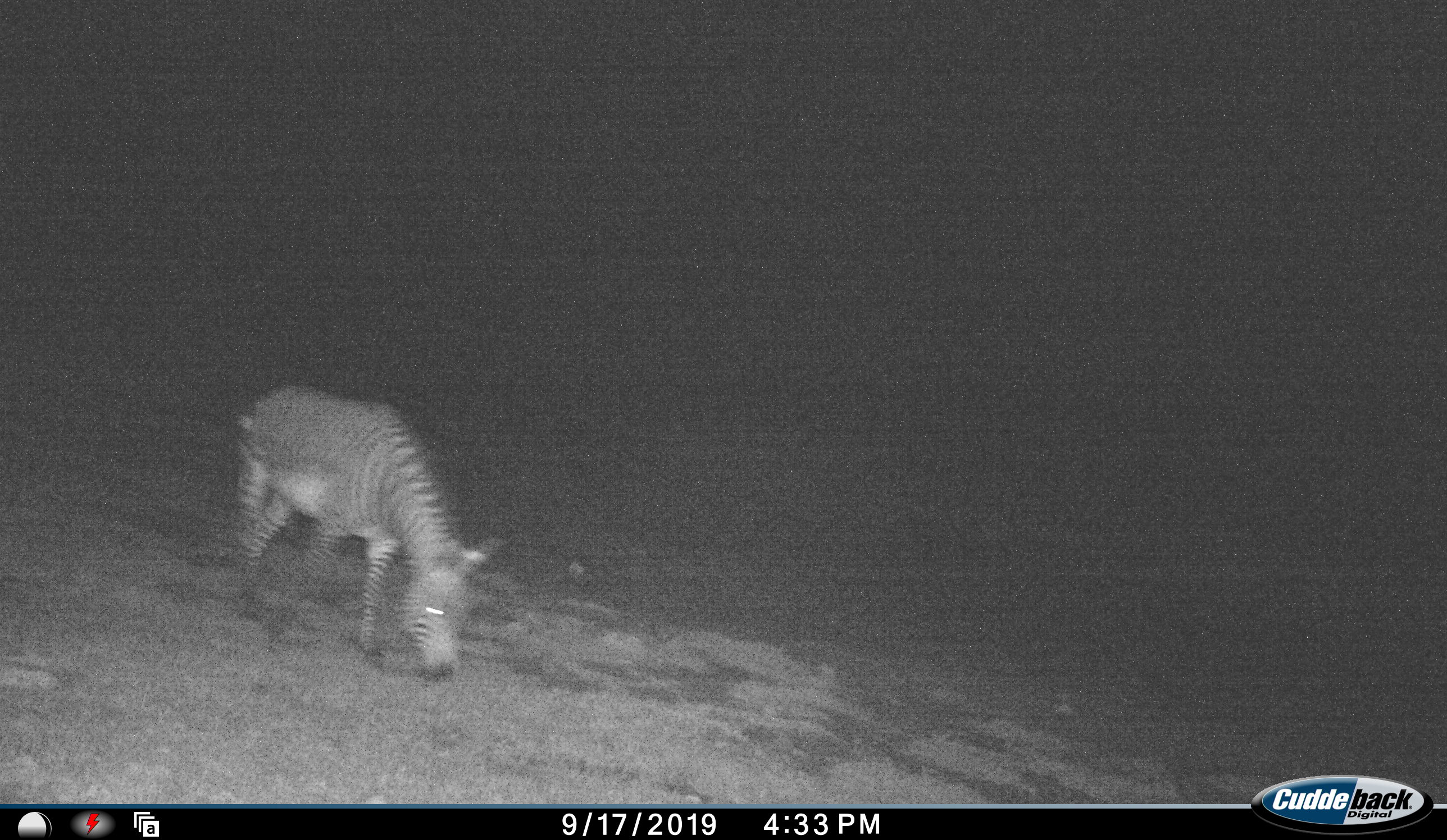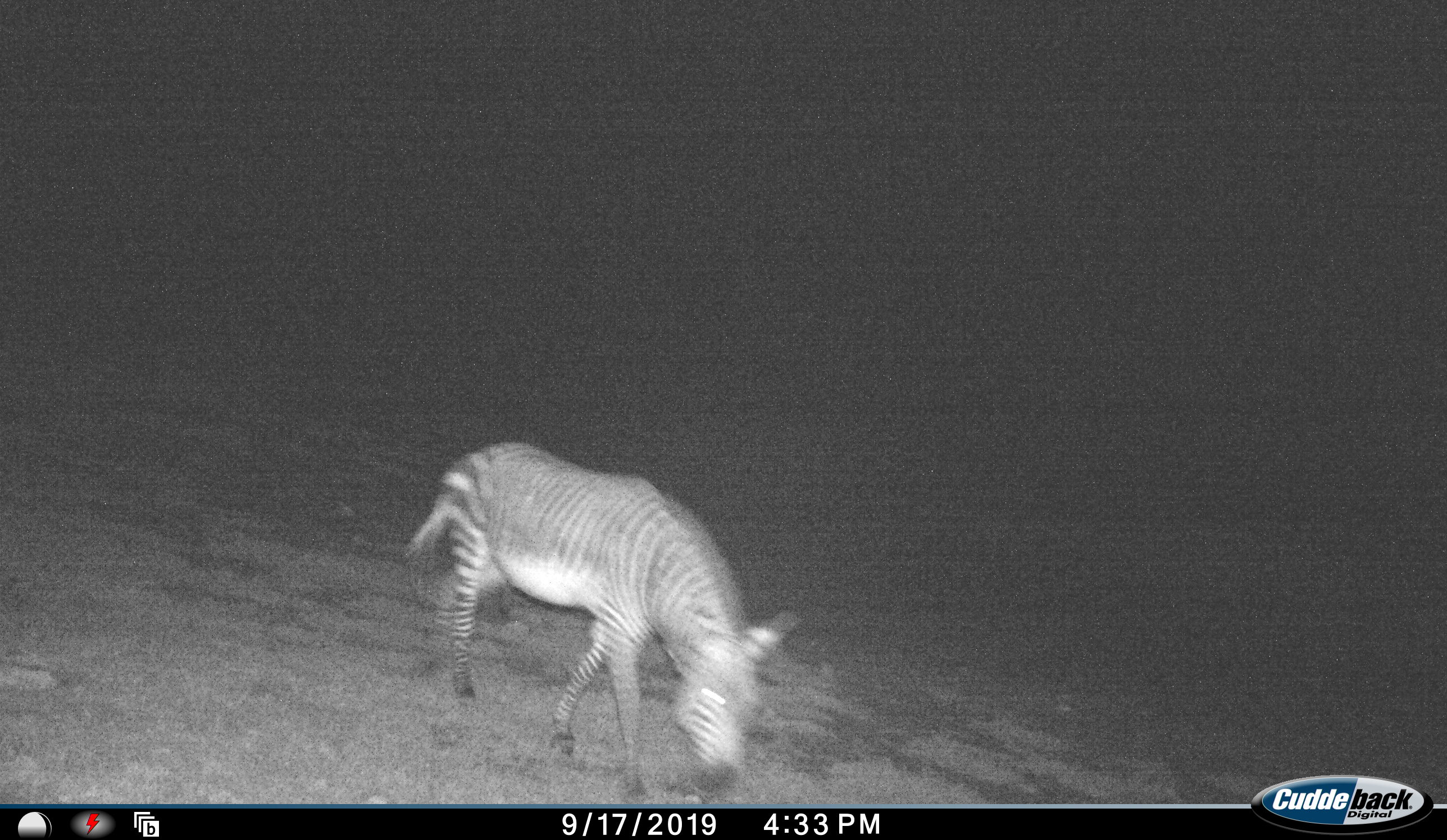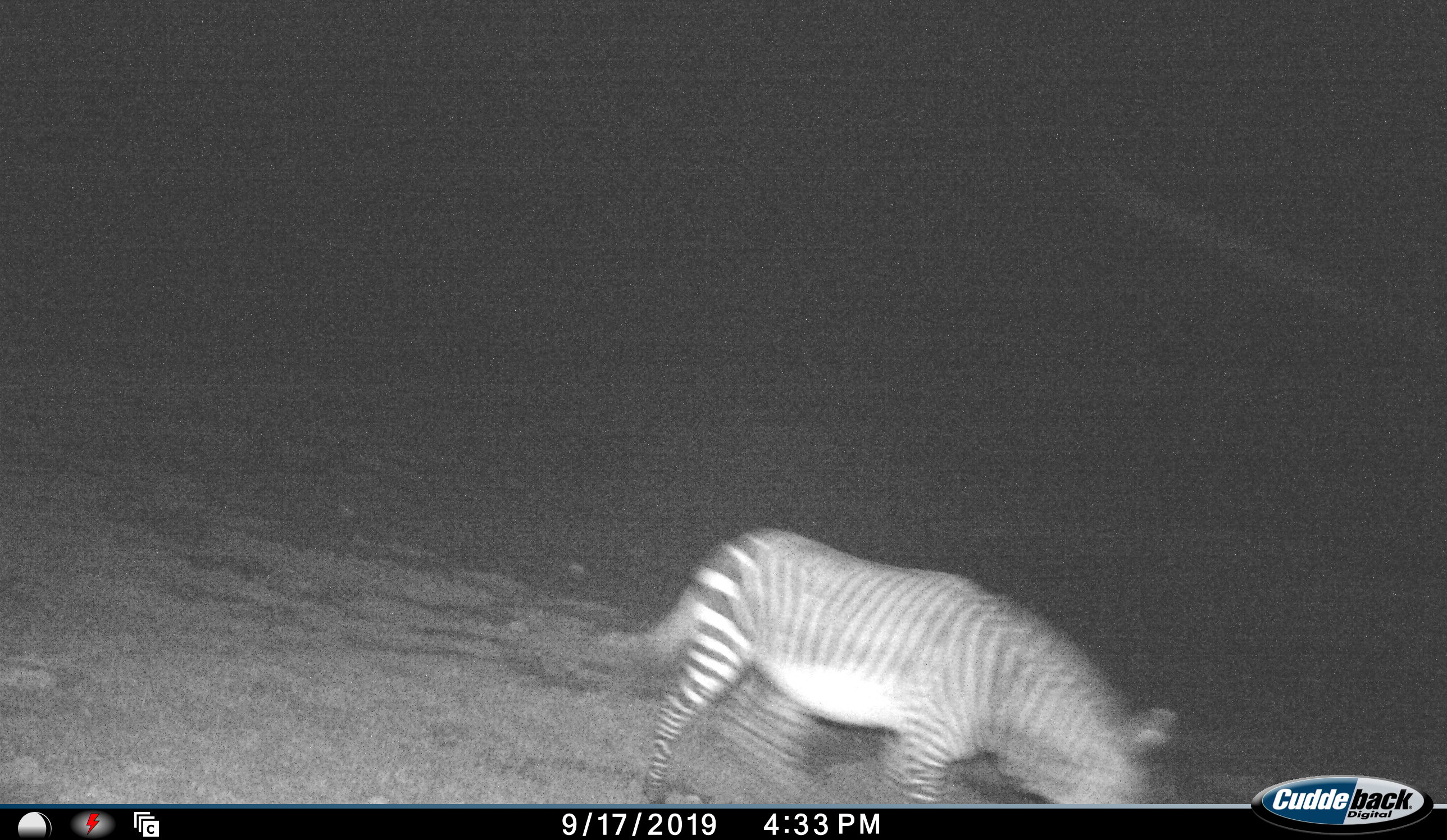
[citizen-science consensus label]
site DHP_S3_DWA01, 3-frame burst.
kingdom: Animalia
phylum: Chordata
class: Mammalia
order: Perissodactyla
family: Equidae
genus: Equus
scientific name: Equus zebra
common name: mountain zebra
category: zebramountain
Zebramountain (mountain zebra) (Equus zebra), count 1. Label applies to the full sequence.